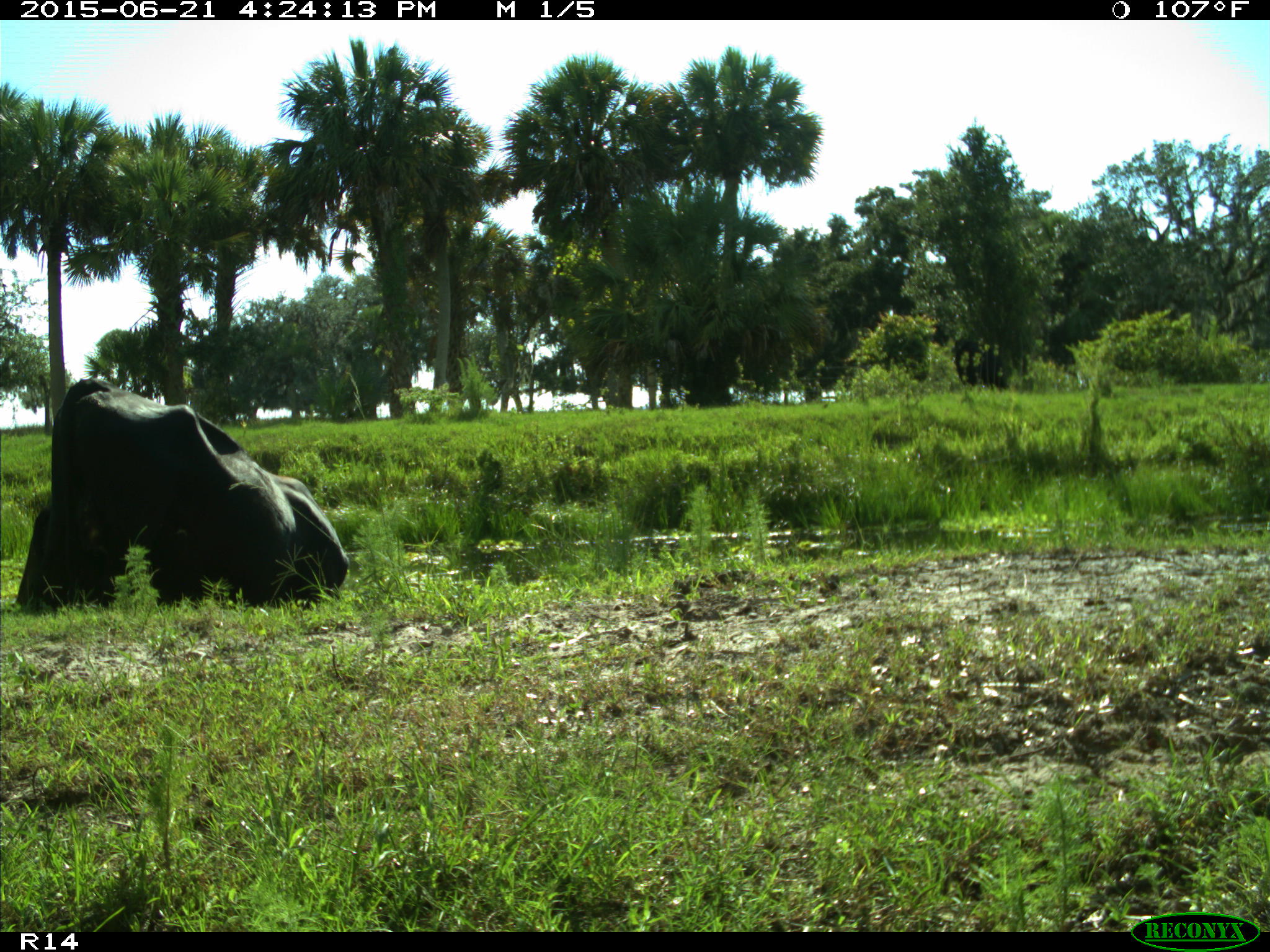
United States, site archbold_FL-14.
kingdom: Animalia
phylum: Chordata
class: Mammalia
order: Artiodactyla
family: Bovidae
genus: Bos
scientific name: Bos taurus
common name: domestic cow